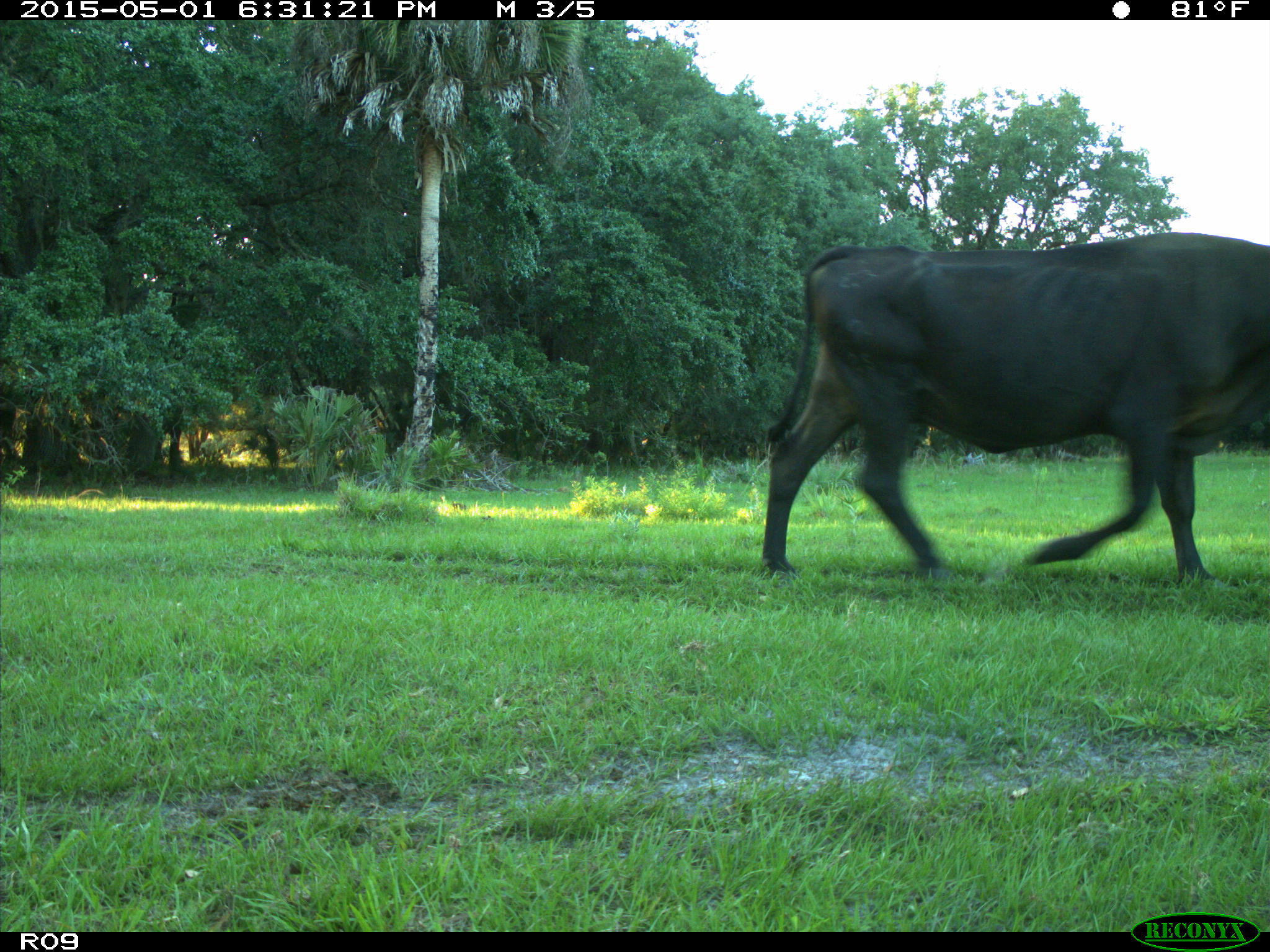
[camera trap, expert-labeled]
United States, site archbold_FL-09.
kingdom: Animalia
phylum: Chordata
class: Mammalia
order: Artiodactyla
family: Bovidae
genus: Bos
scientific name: Bos taurus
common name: domestic cow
Bos taurus (domestic cow).